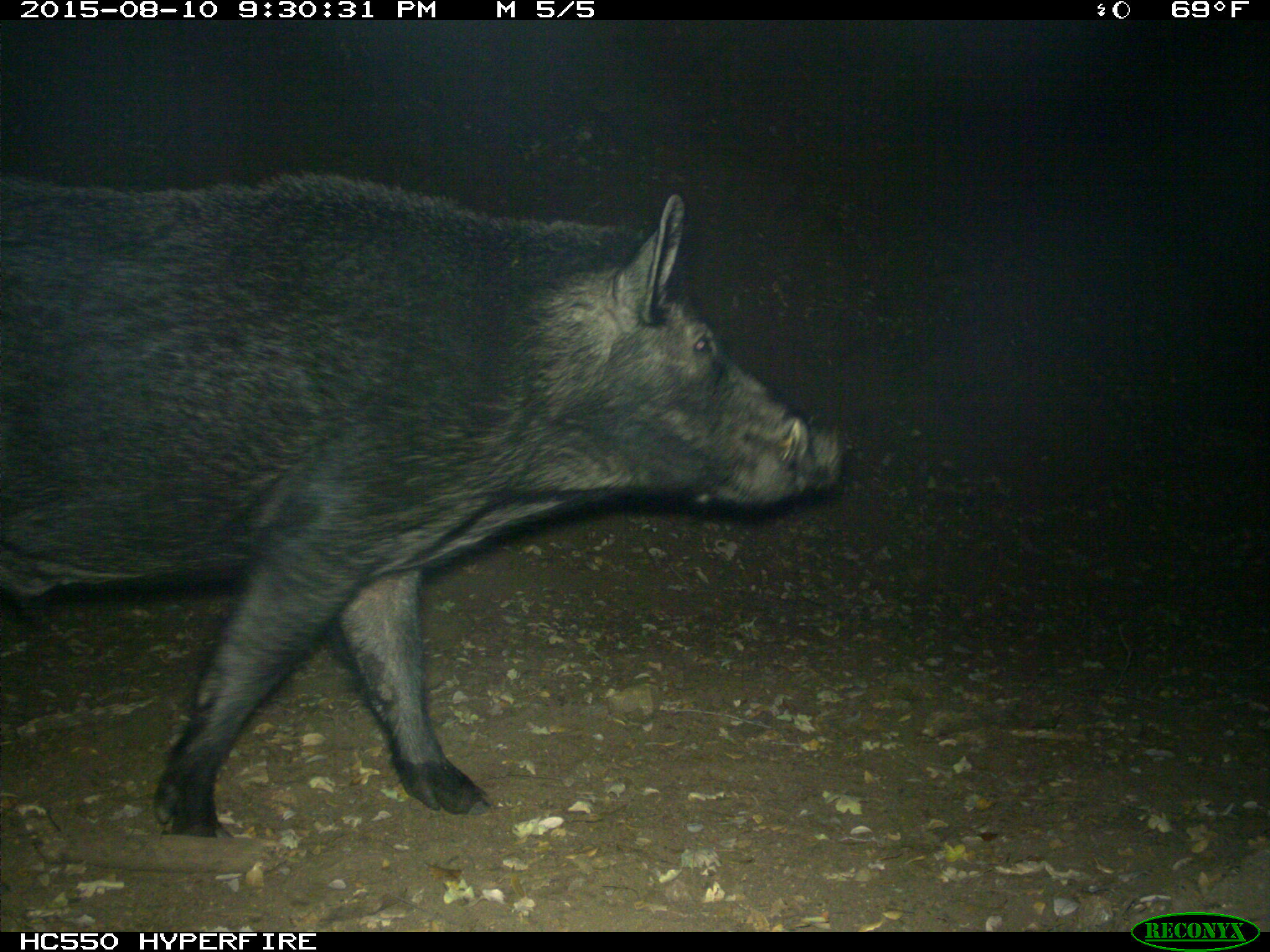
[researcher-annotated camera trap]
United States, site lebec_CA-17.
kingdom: Animalia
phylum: Chordata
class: Mammalia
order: Artiodactyla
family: Suidae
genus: Sus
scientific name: Sus scrofa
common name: wild boar